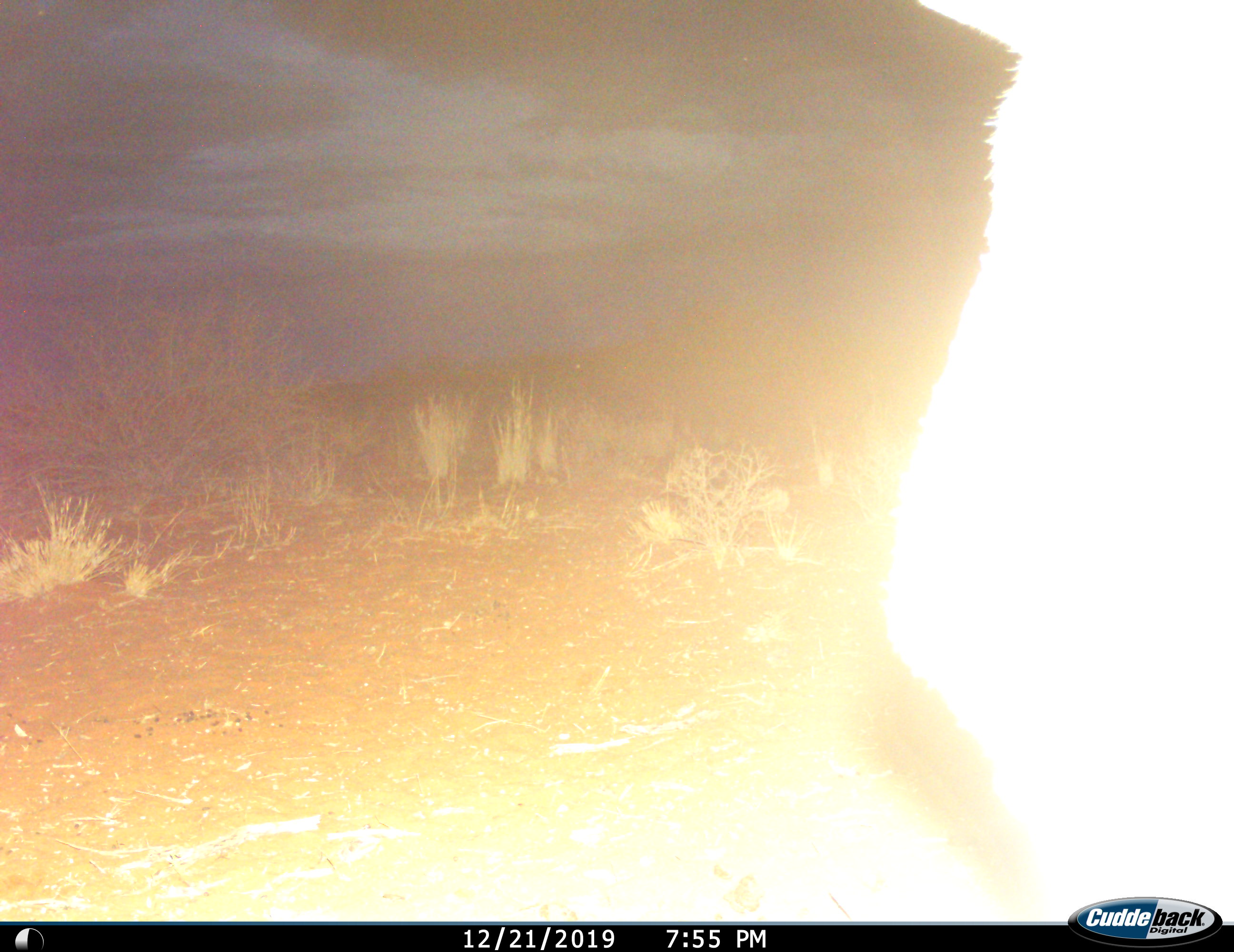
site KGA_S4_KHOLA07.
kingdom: Animalia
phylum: Chordata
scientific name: Vertebrata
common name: domestic animal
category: domesticanimal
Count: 1.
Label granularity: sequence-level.